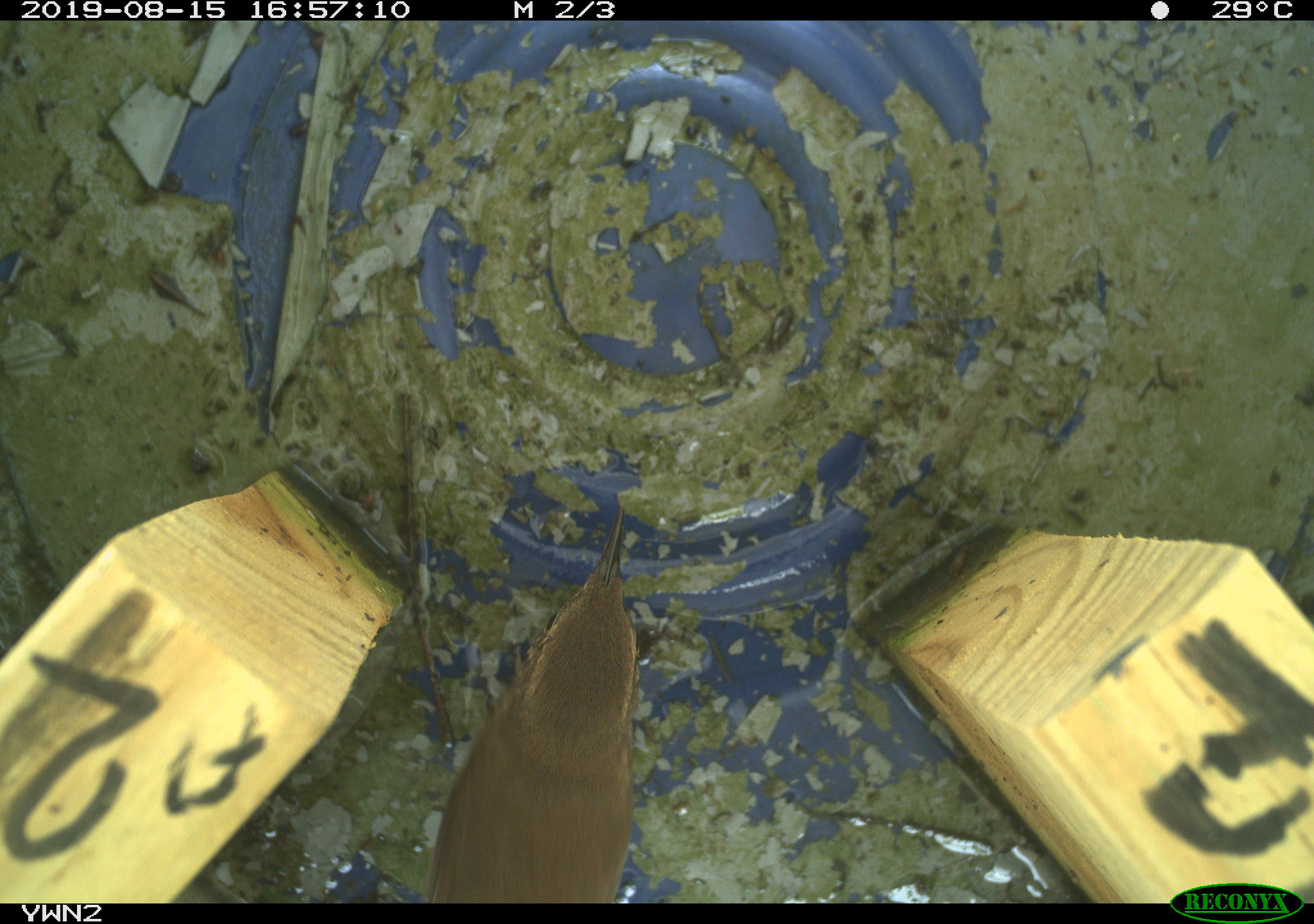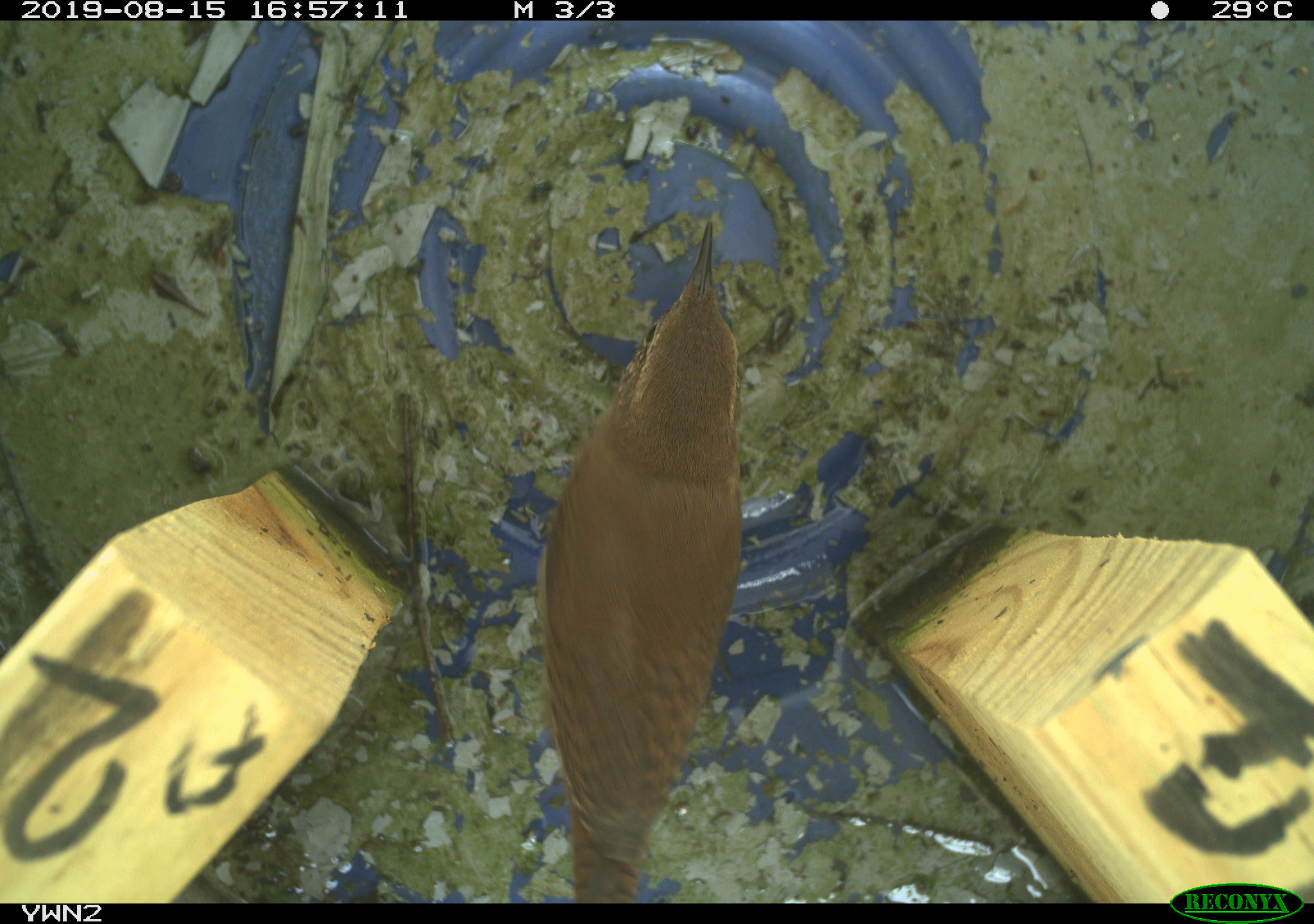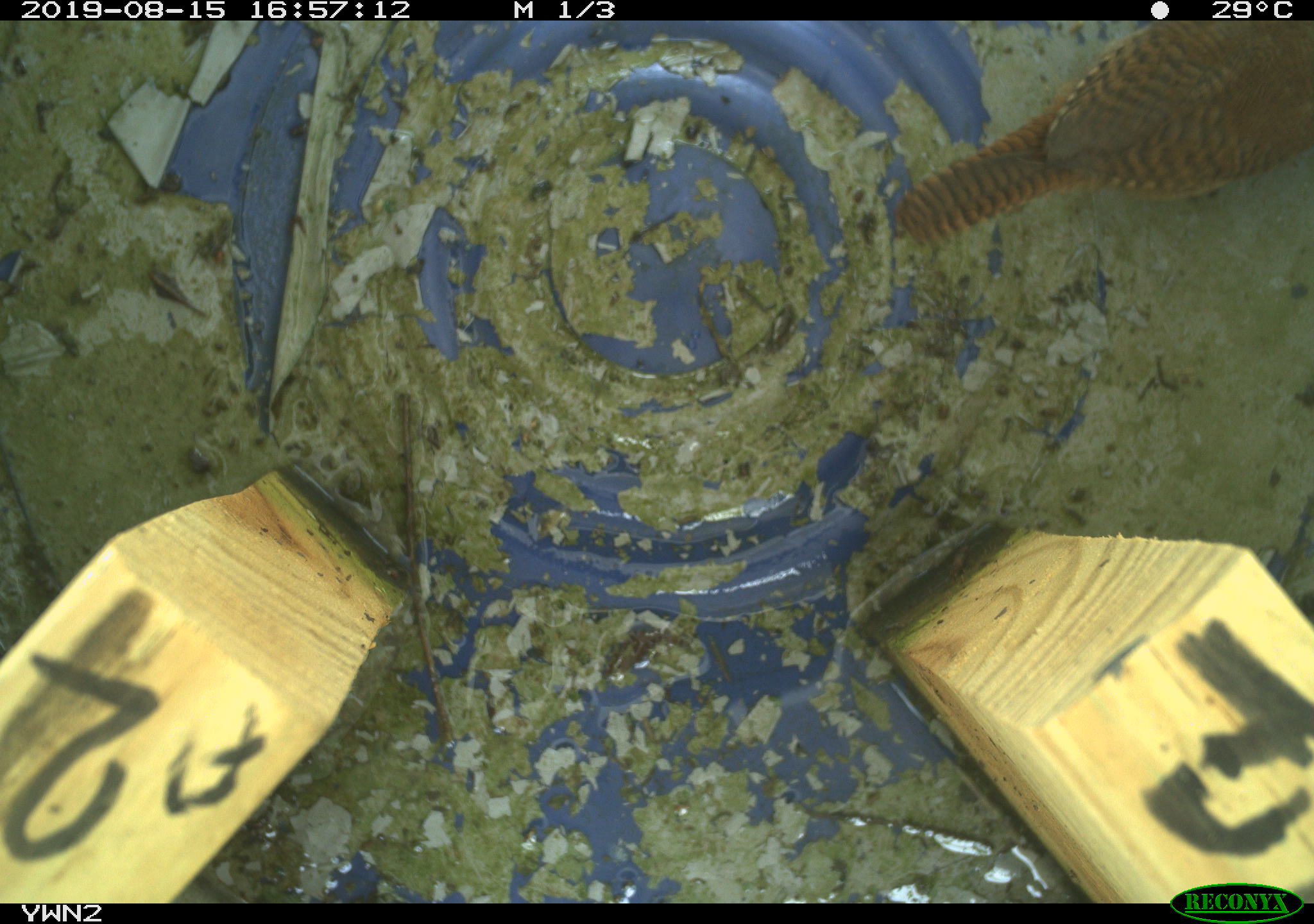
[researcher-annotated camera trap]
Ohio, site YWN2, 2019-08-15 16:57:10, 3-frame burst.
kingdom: Animalia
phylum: Chordata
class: Aves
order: Passeriformes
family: Troglodytidae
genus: Troglodytes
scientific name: Troglodytes aedon aedon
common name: northern house wren